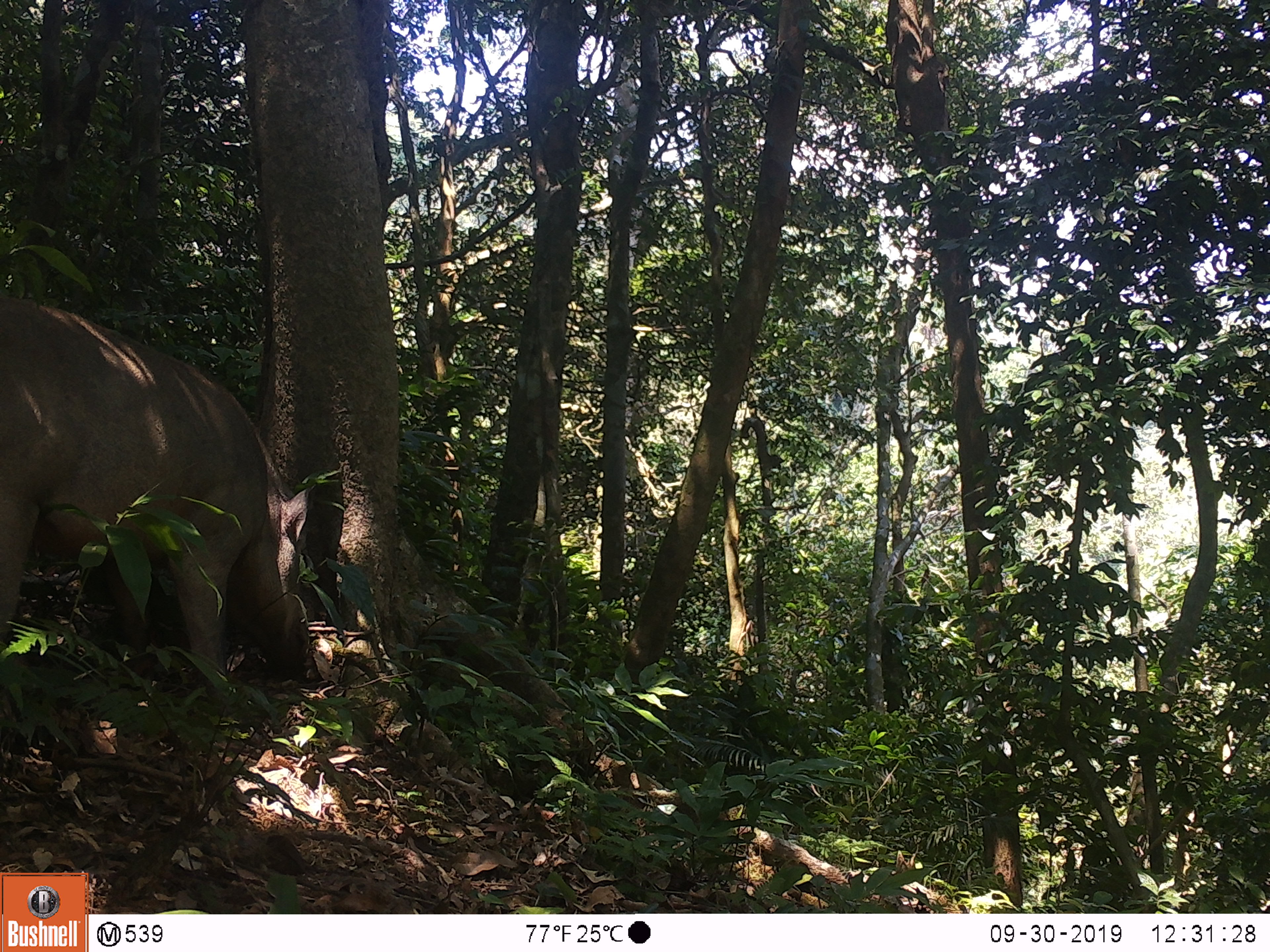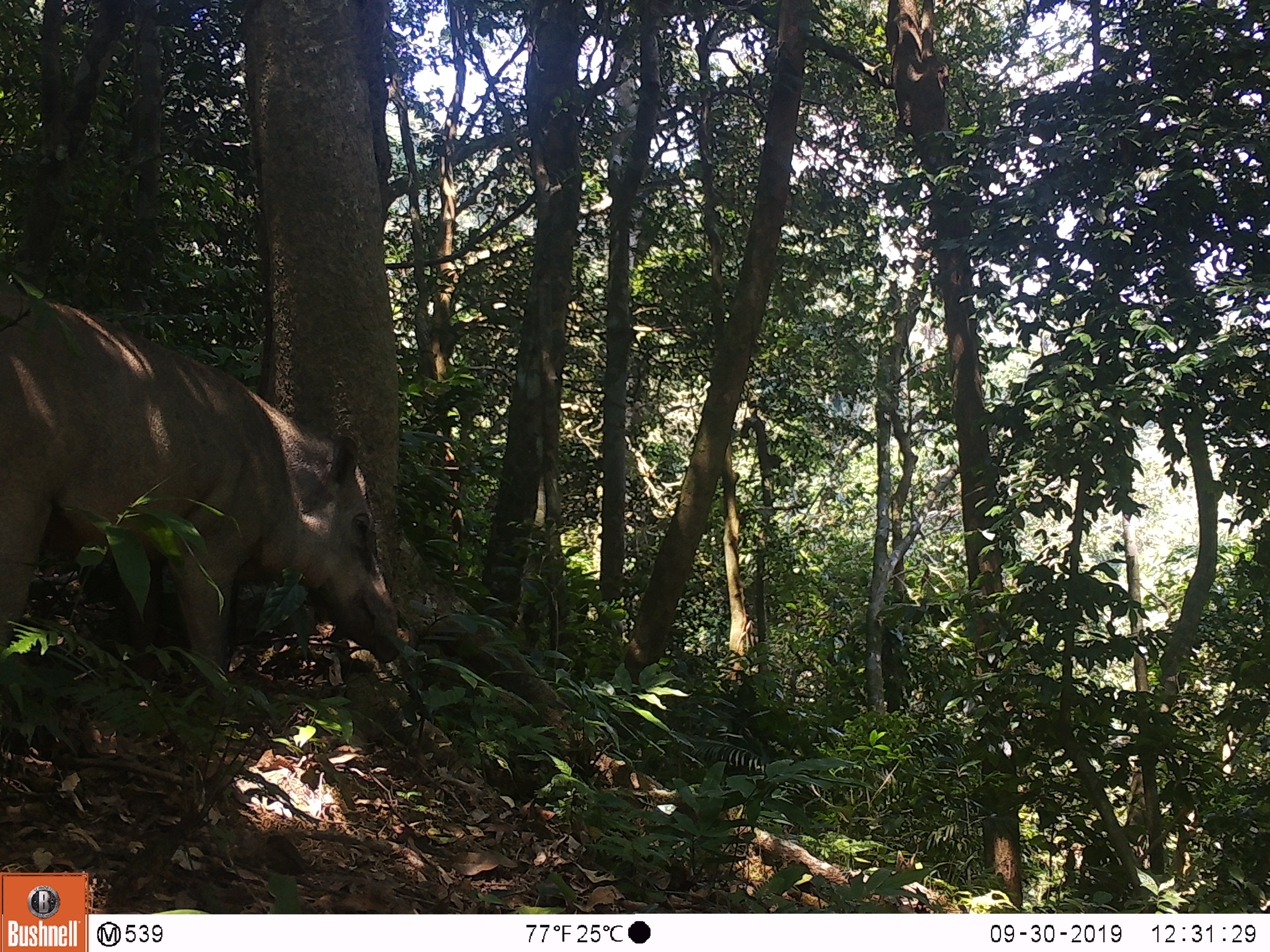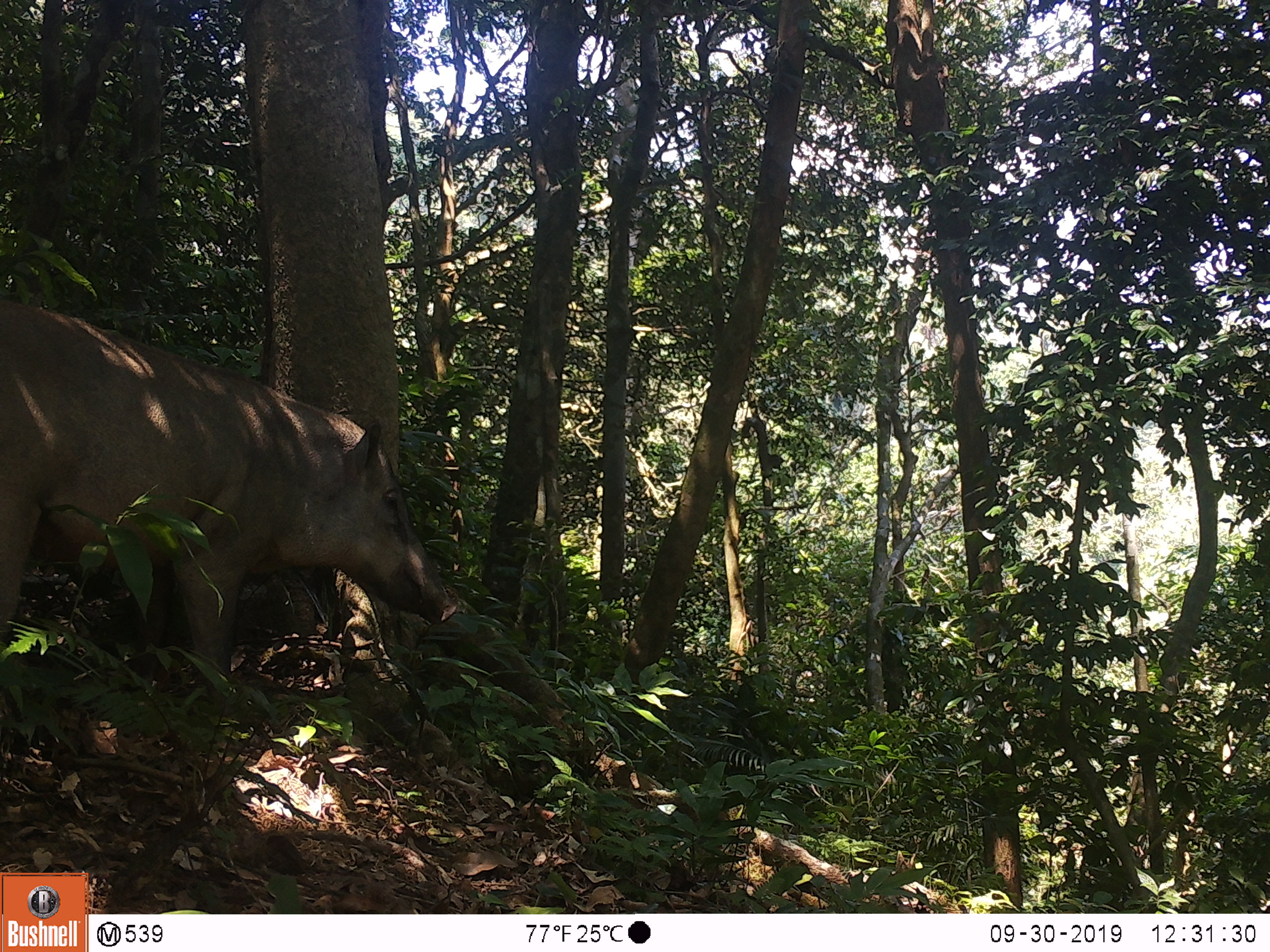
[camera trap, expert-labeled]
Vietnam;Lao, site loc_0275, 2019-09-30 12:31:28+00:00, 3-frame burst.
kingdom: Animalia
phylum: Chordata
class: Mammalia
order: Artiodactyla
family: Suidae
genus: Sus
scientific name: Sus scrofa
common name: eurasian wild pig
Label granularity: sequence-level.